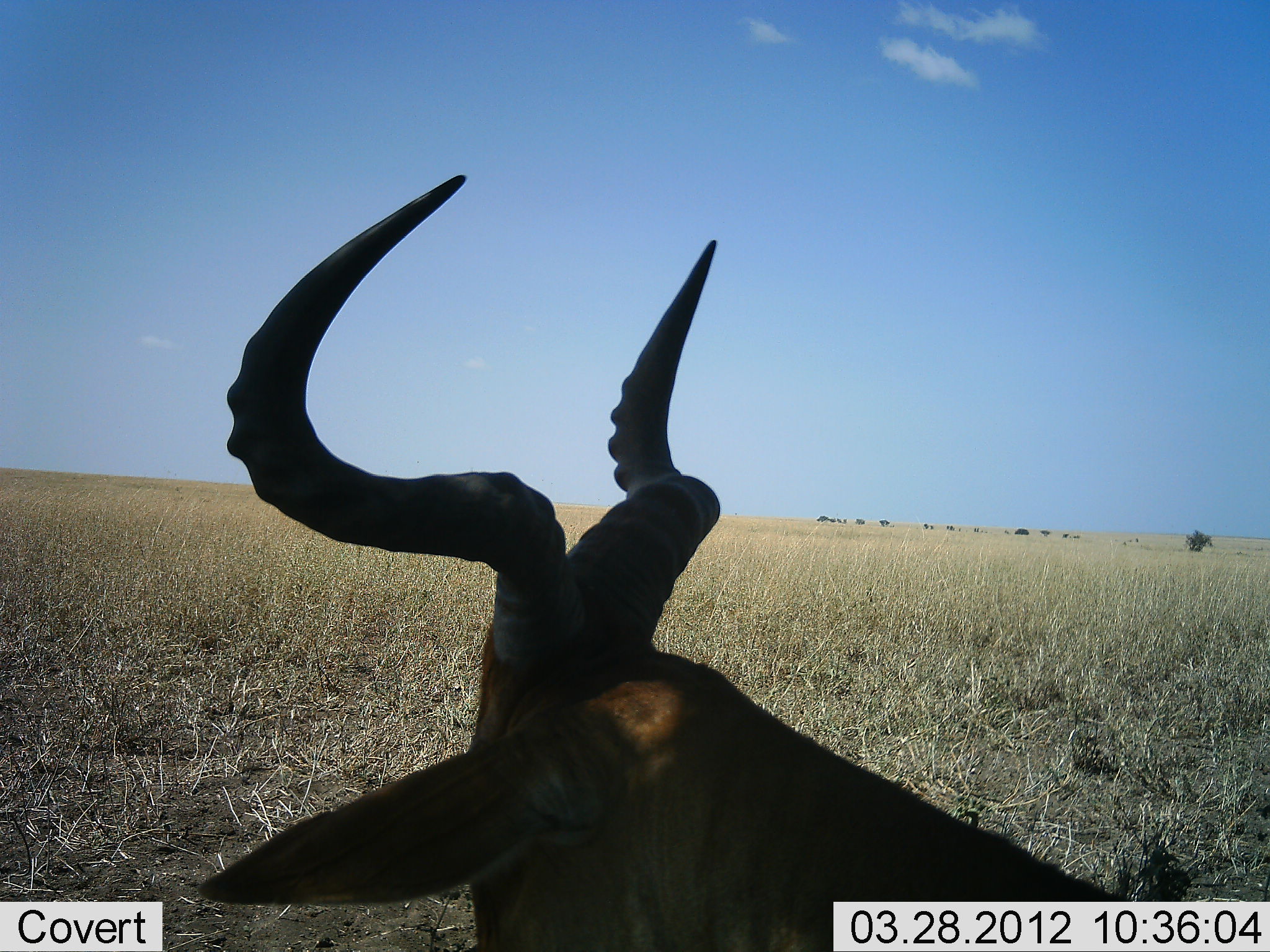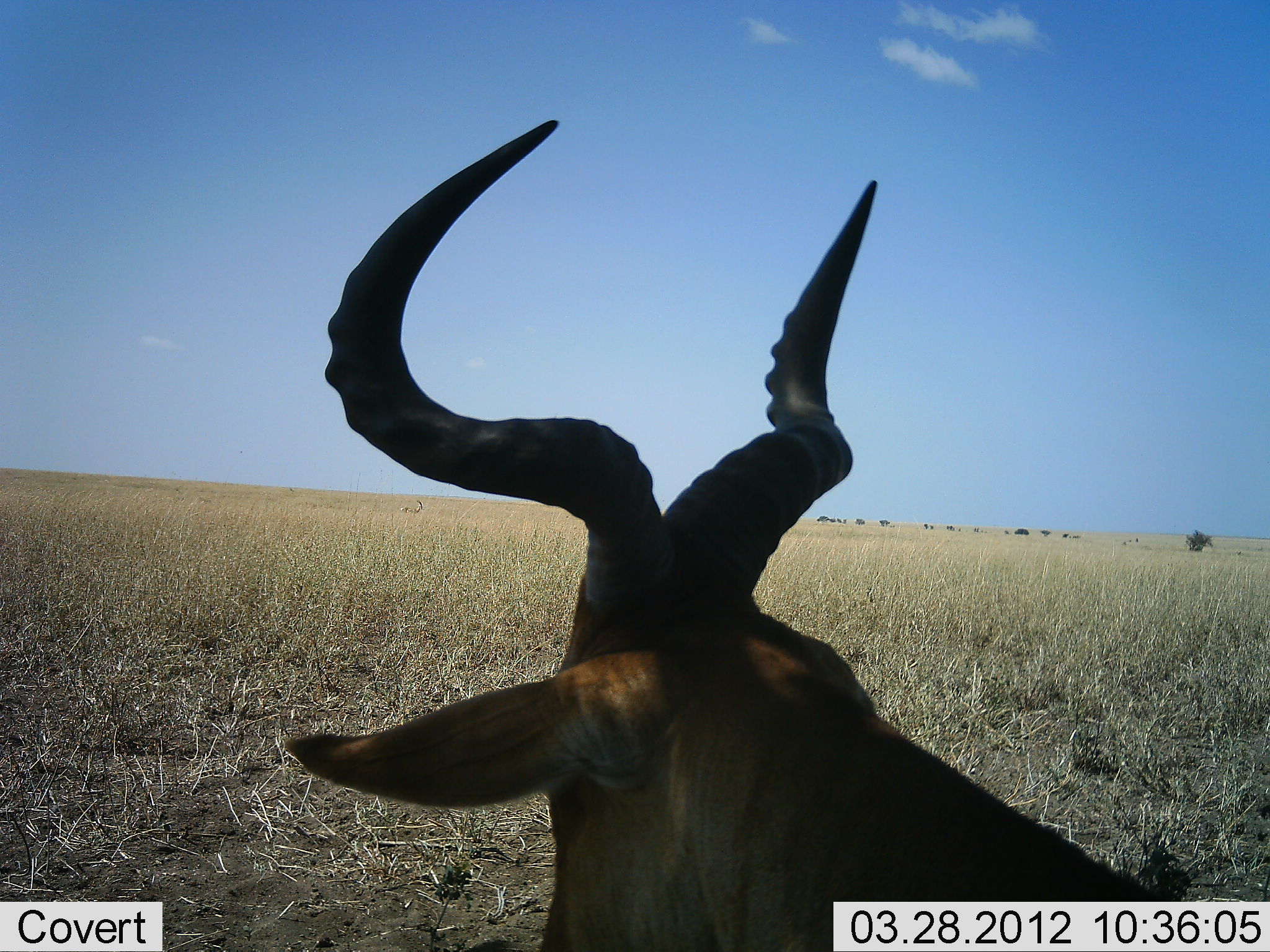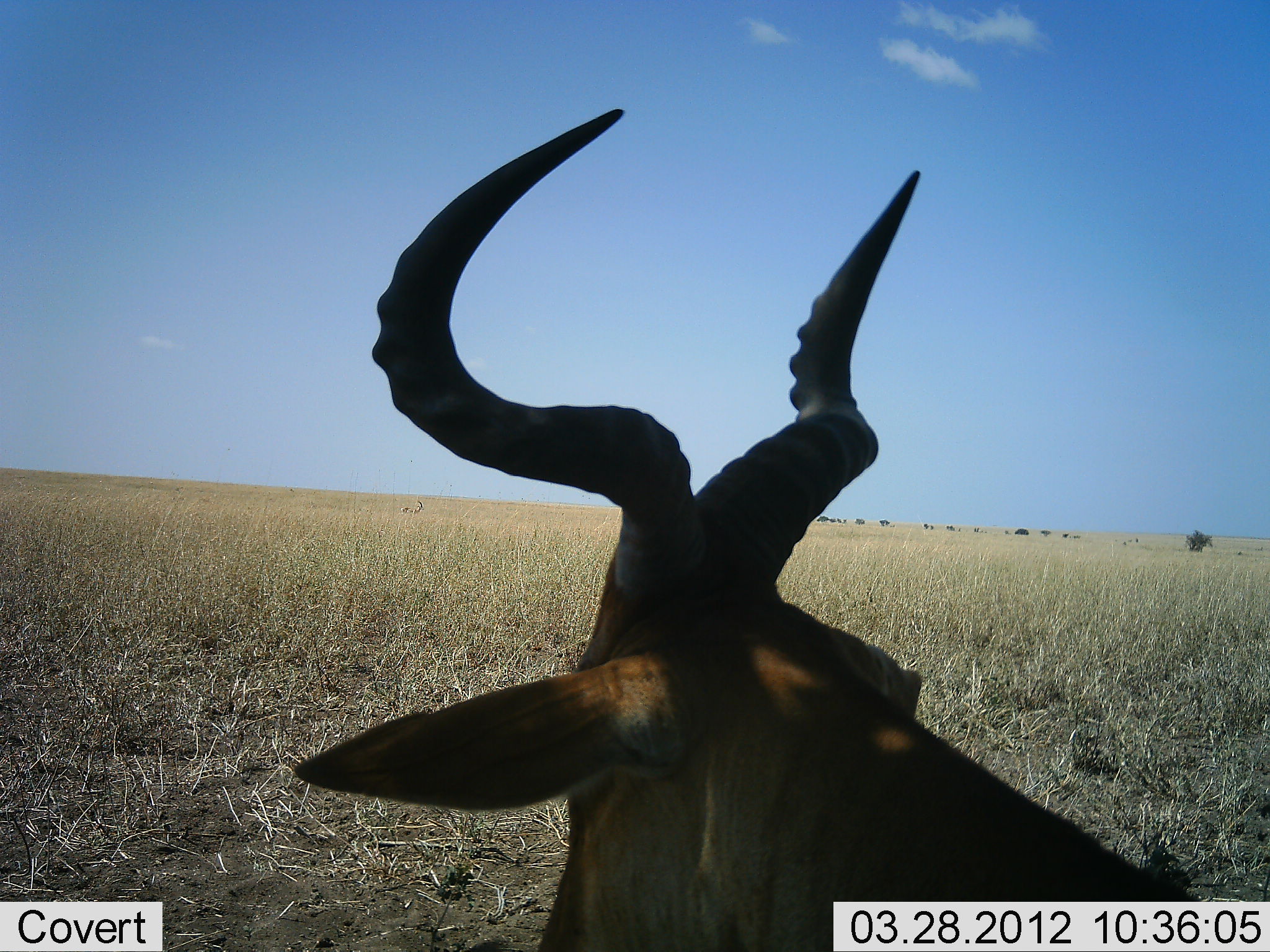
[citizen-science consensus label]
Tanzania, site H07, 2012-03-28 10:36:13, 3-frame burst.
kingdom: Animalia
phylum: Chordata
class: Mammalia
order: Artiodactyla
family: Bovidae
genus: Alcelaphus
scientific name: Alcelaphus buselaphus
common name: hartebeest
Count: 1.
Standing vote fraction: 44%.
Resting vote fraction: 50%.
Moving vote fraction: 11%.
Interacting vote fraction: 0%.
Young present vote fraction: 0%.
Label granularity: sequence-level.